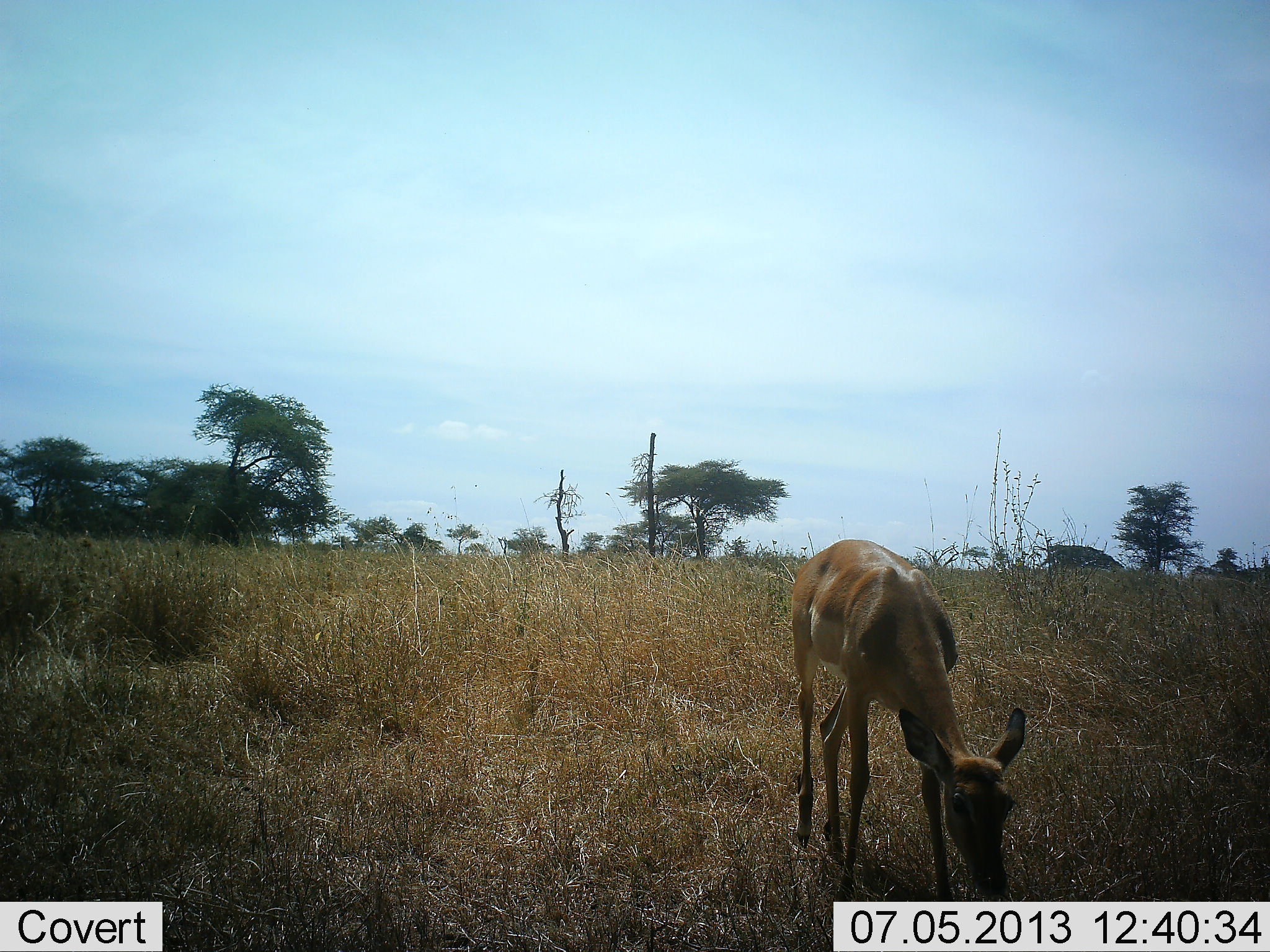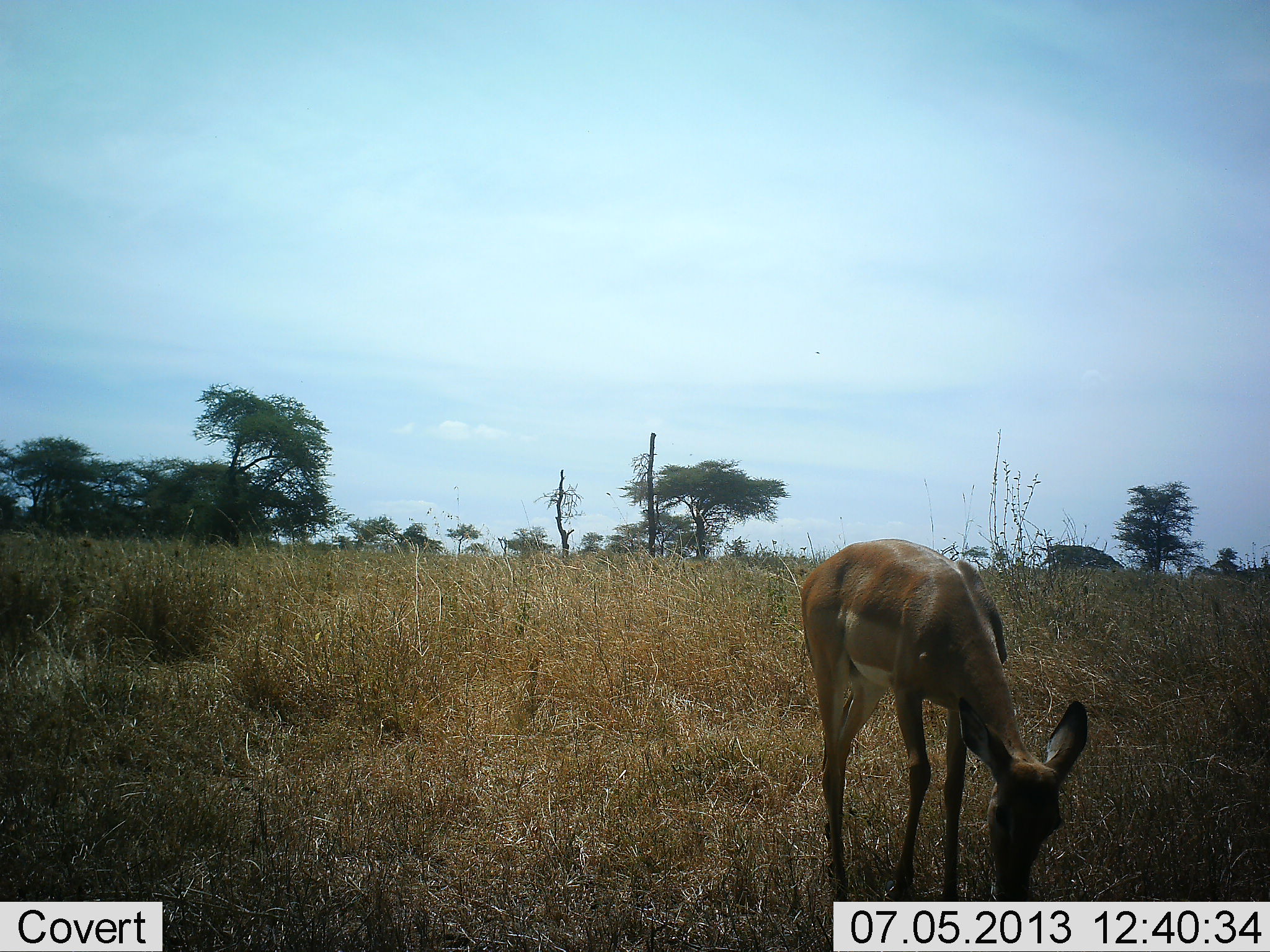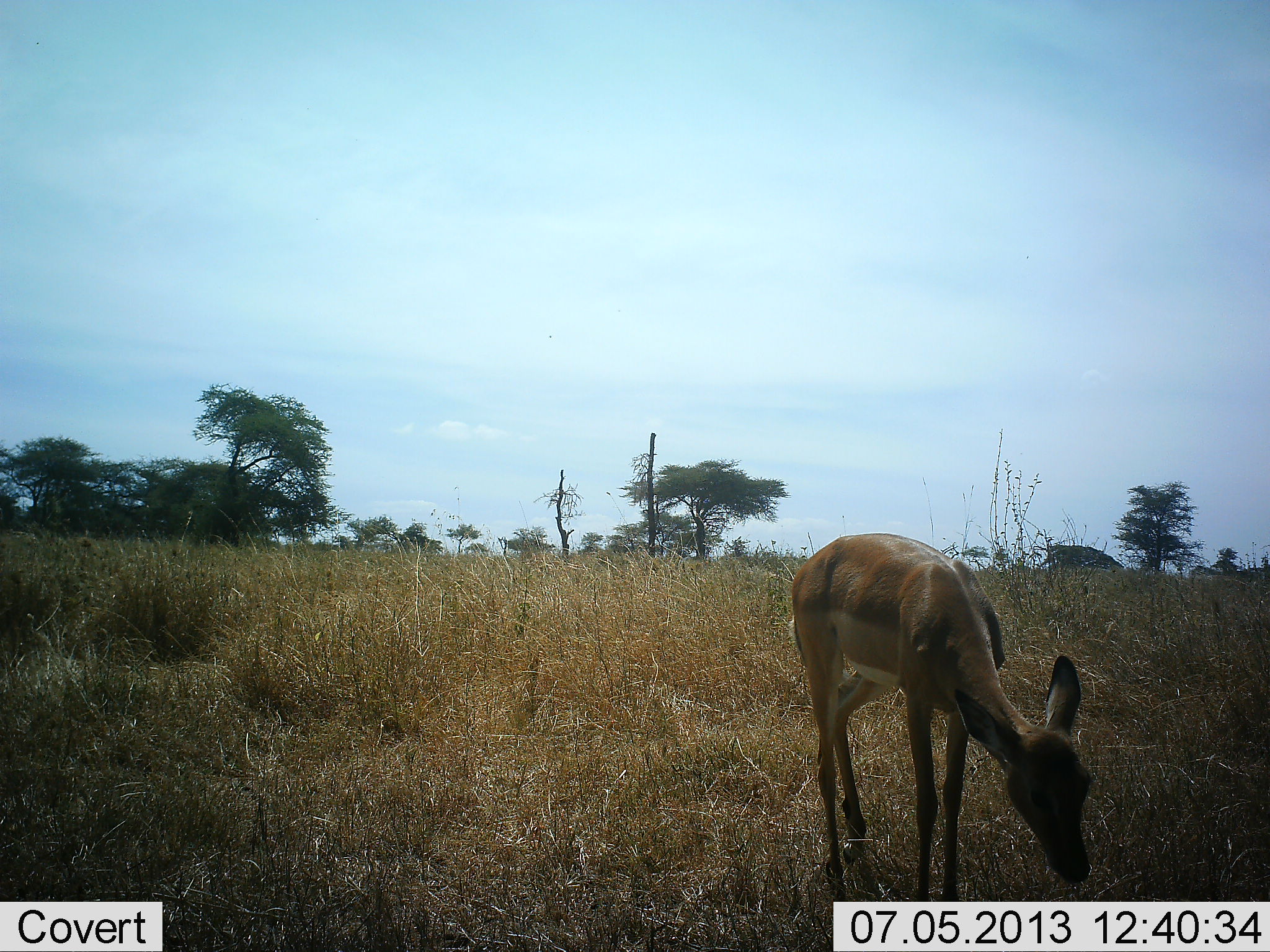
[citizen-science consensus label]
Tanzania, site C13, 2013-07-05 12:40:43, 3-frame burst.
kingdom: Animalia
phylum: Chordata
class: Mammalia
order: Artiodactyla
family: Bovidae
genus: Aepyceros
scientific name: Aepyceros melampus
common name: impala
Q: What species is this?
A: Impala (Aepyceros melampus).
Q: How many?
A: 1.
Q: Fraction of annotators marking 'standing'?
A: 30%.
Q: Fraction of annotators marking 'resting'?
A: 0%.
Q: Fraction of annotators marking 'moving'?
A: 10%.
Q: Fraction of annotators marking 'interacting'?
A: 0%.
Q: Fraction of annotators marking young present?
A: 30%.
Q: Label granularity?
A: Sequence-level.